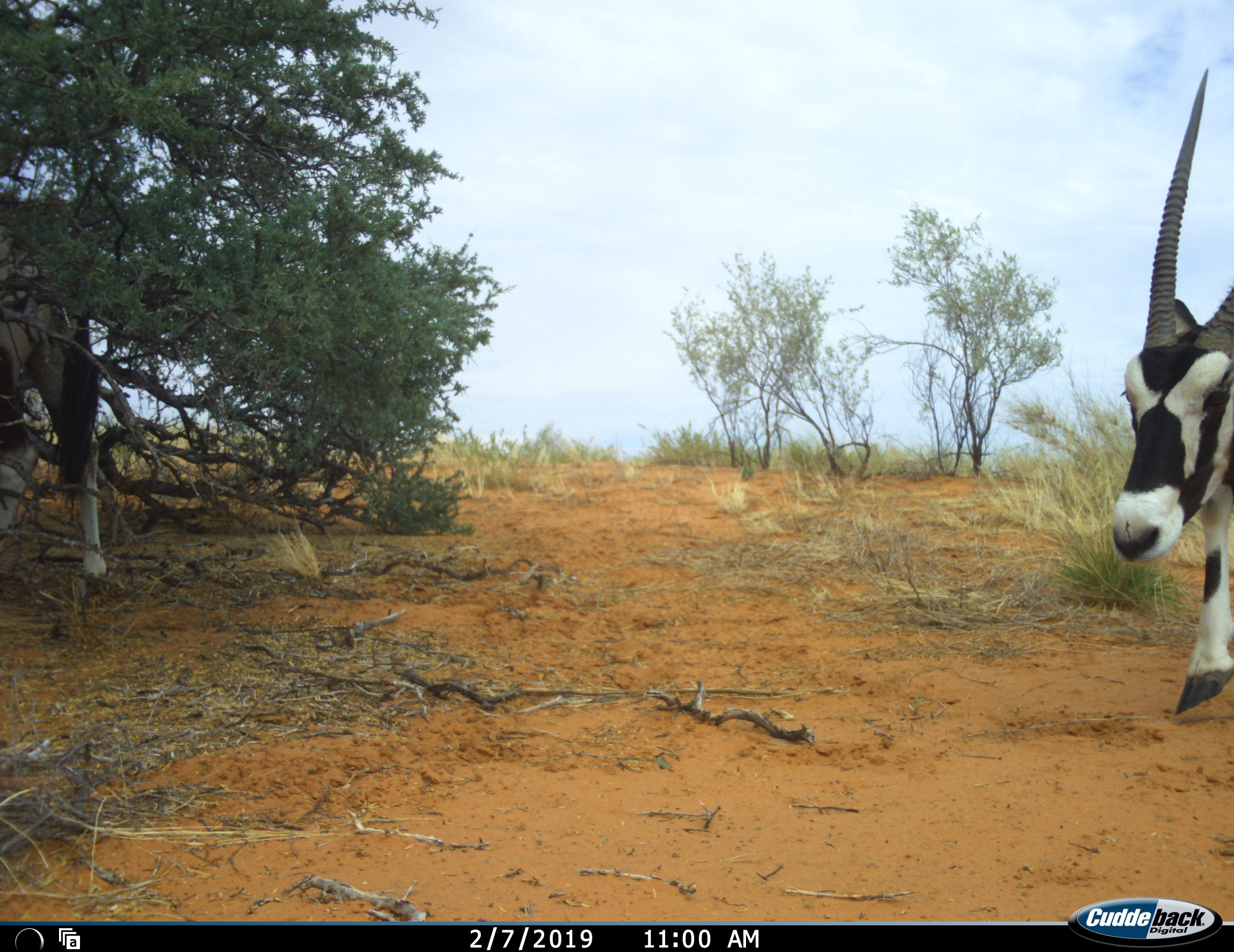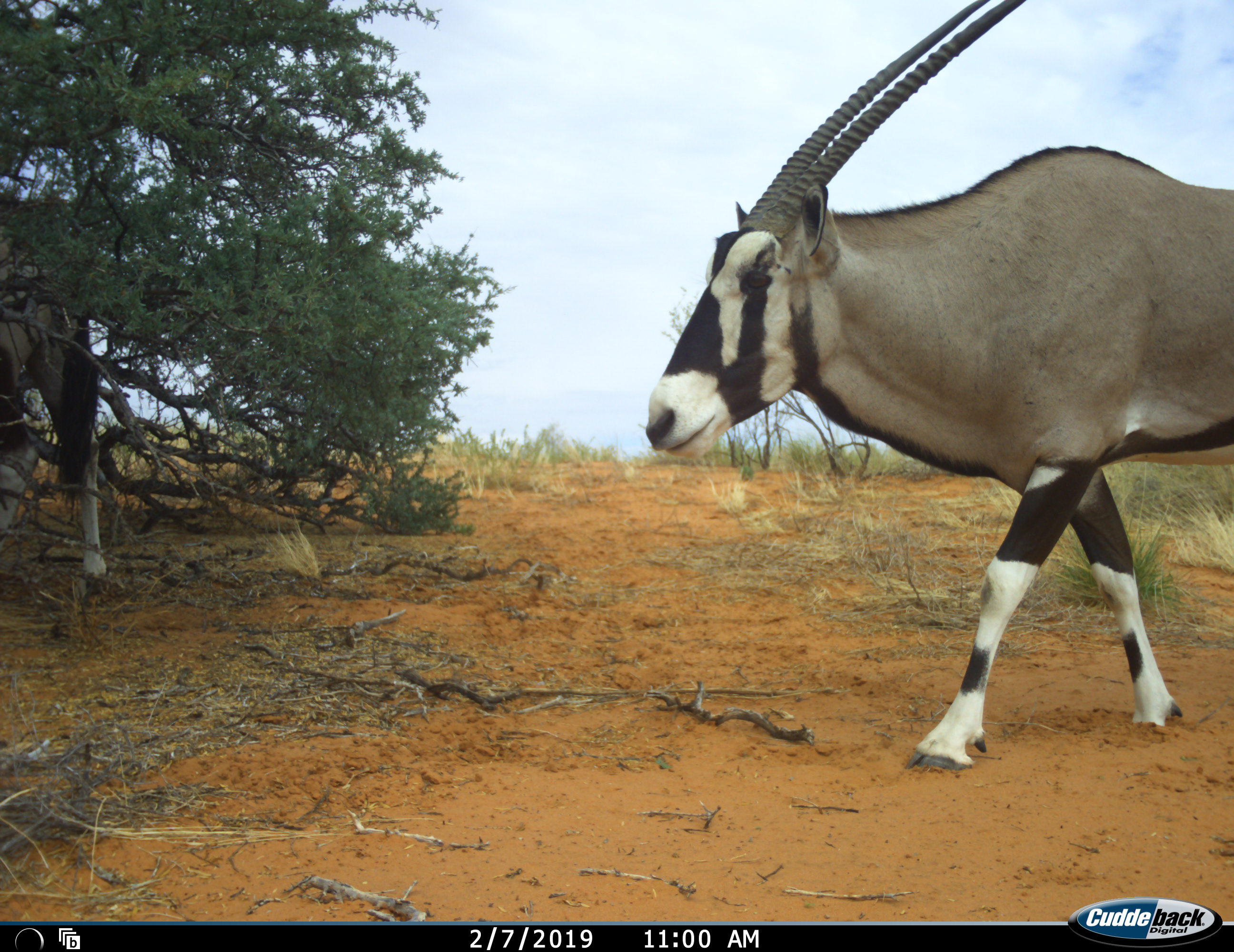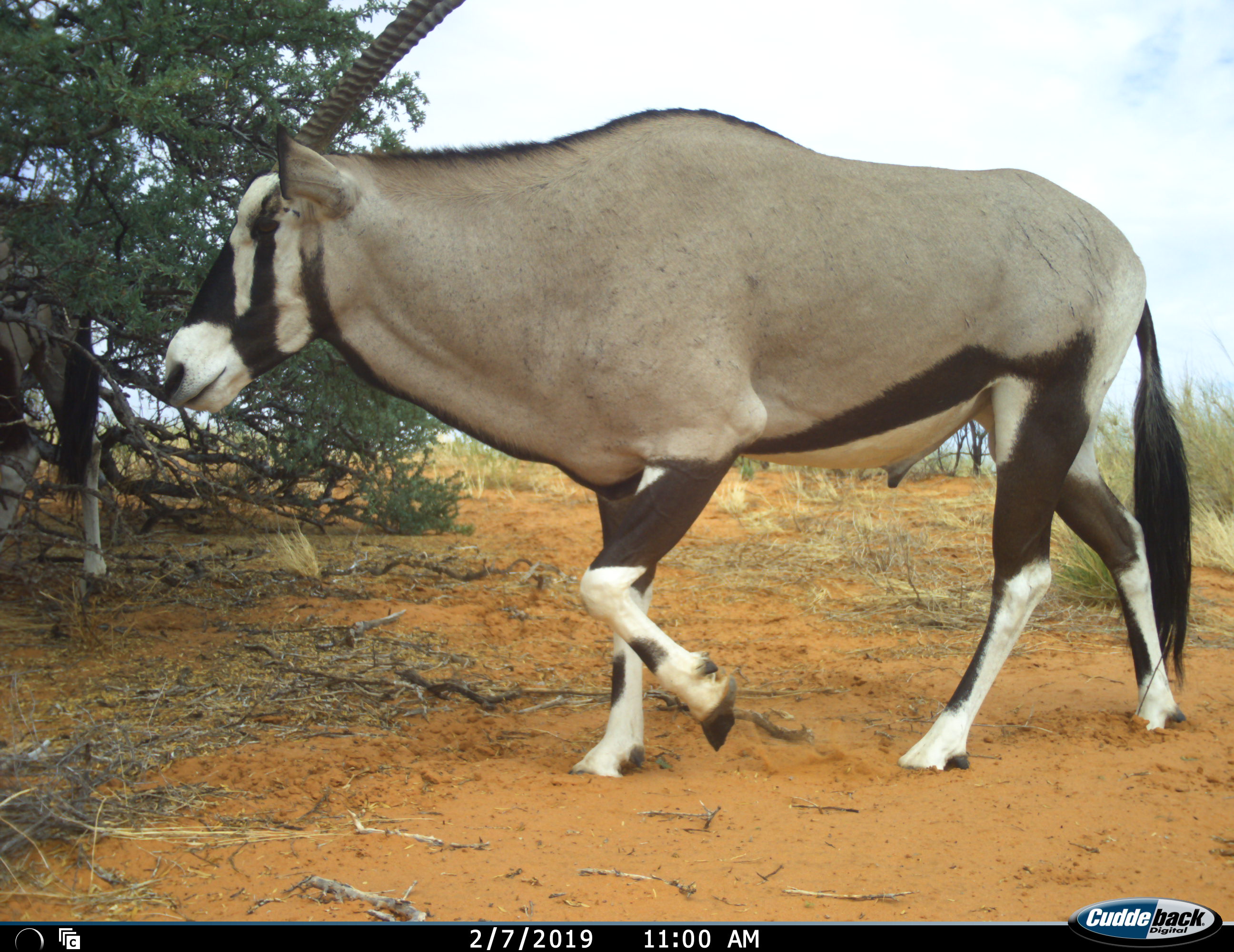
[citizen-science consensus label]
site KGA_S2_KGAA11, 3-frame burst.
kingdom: Animalia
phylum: Chordata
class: Mammalia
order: Artiodactyla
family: Bovidae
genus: Oryx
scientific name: Oryx gazella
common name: gemsbok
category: oryx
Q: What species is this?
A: Oryx (gemsbok) (Oryx gazella).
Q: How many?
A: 2.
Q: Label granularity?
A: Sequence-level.